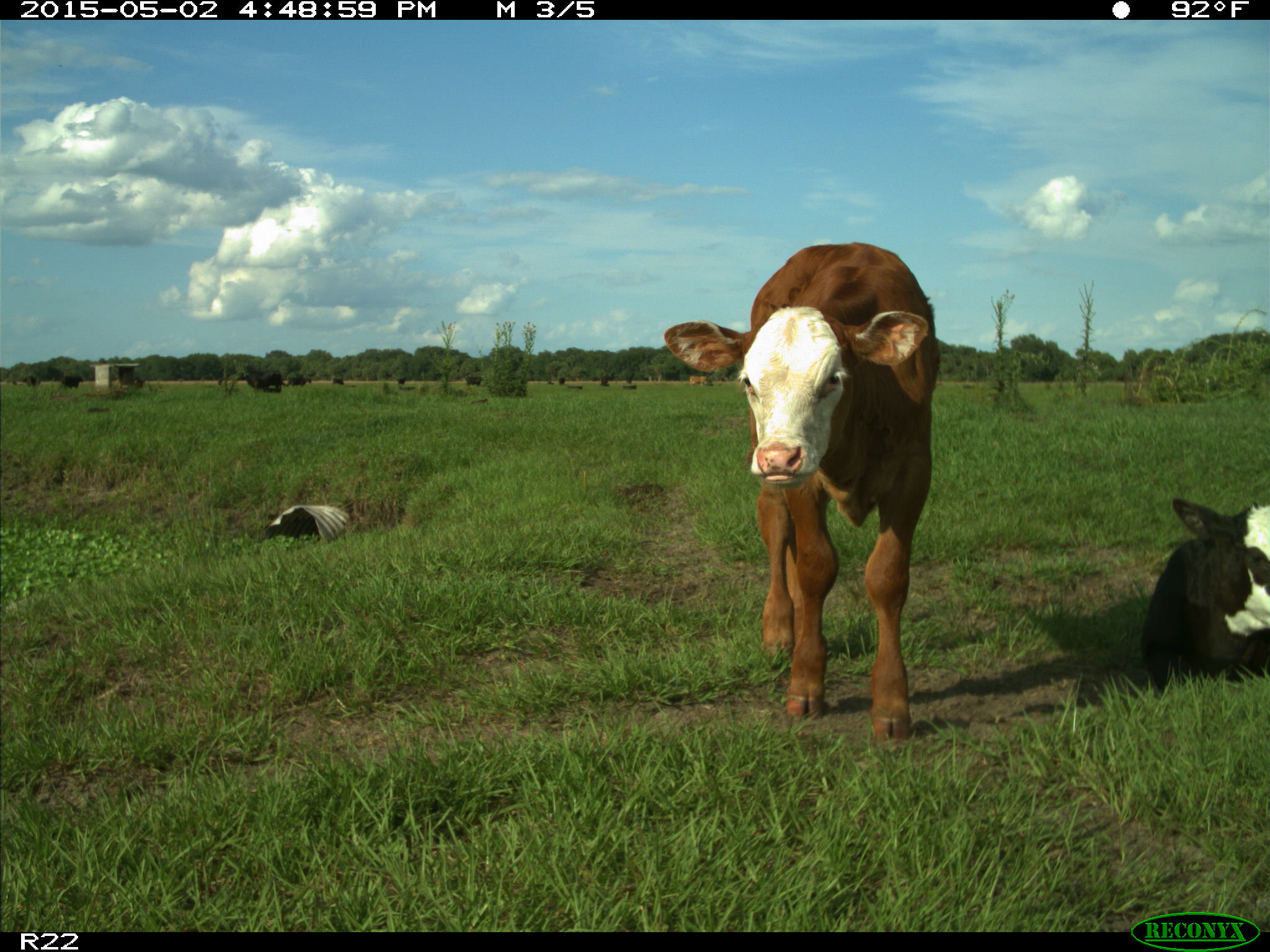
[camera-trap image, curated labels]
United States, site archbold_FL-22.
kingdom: Animalia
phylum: Chordata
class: Mammalia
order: Artiodactyla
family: Bovidae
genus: Bos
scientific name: Bos taurus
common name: domestic cow